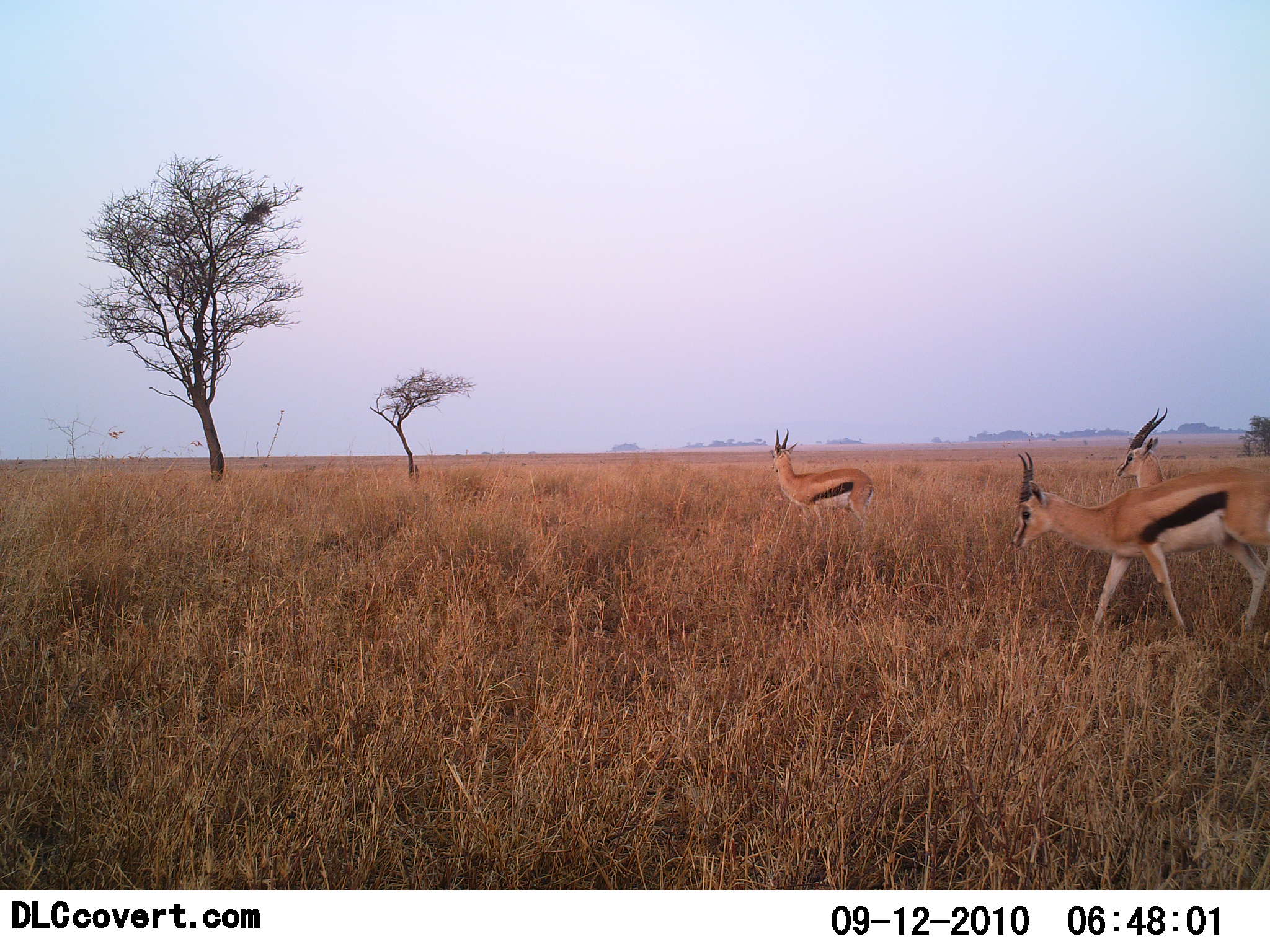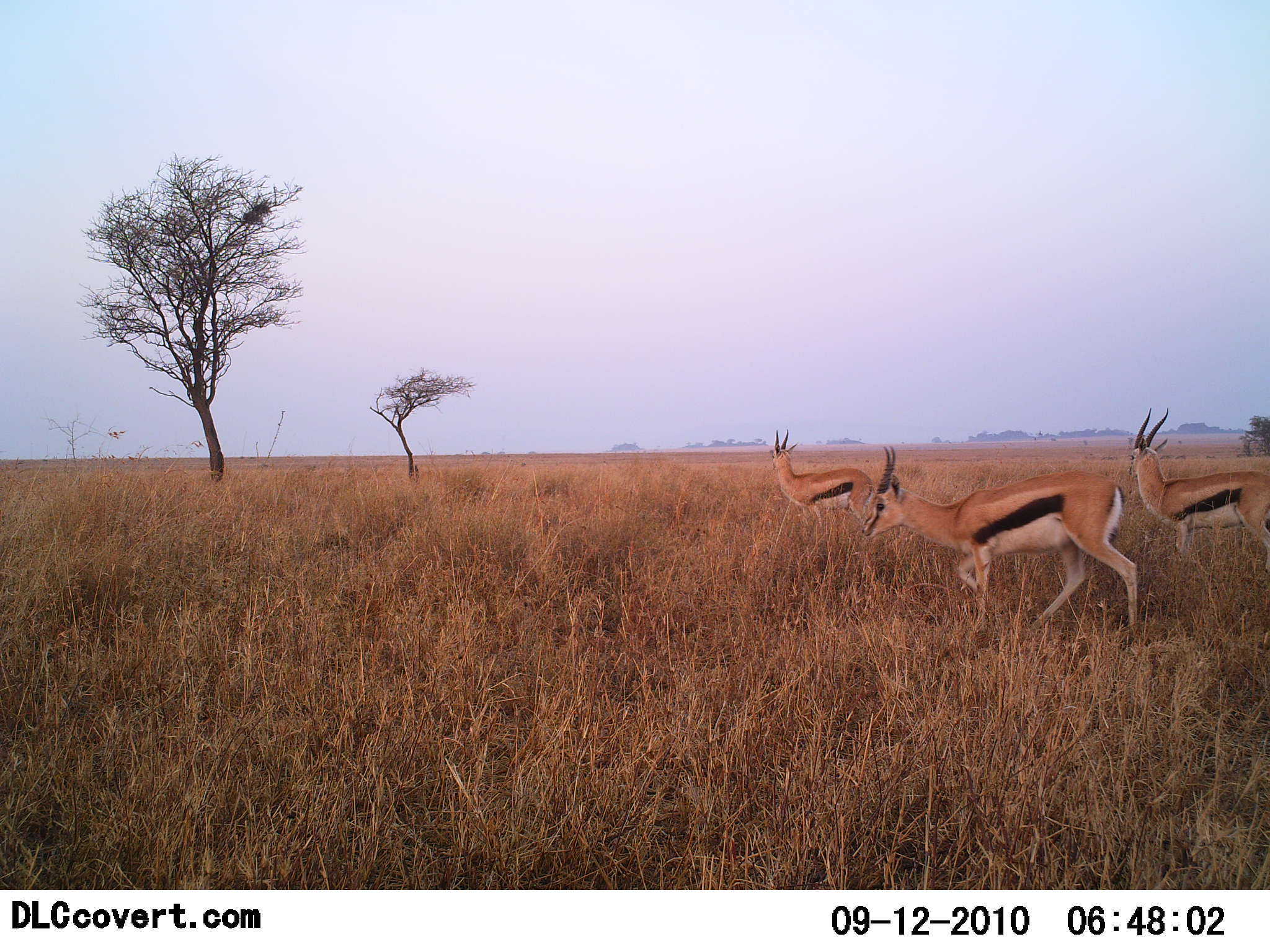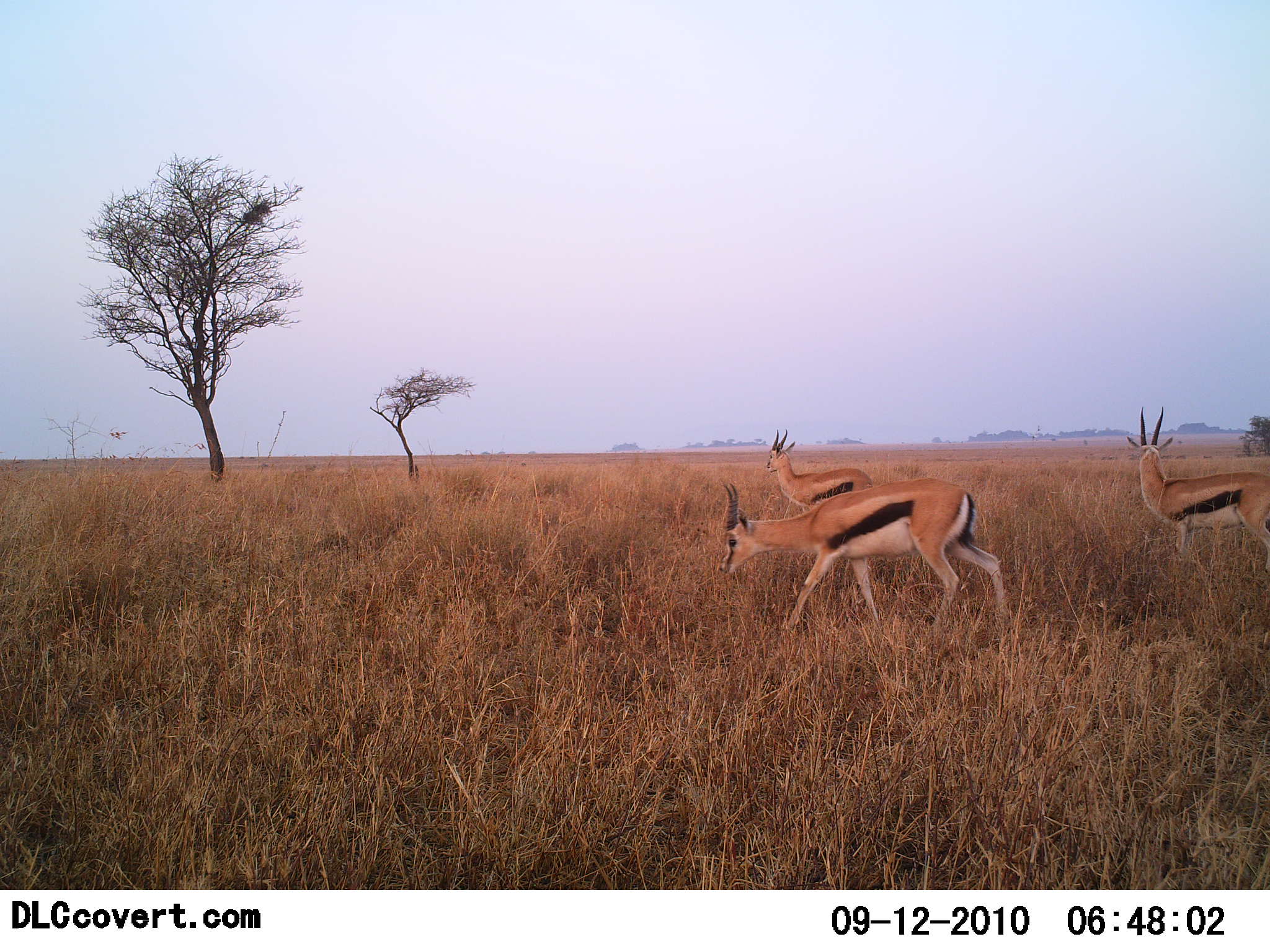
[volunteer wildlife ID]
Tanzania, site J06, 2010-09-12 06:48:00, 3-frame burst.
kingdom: Animalia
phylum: Chordata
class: Mammalia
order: Artiodactyla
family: Bovidae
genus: Eudorcas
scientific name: Eudorcas thomsonii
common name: thomson's gazelle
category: gazellethomsons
Gazellethomsons (thomson's gazelle) (Eudorcas thomsonii), count 3. Behavior (volunteer vote fractions): standing 59%, resting 6%, moving 88%, interacting 0%. Young present (vote fraction): 0%. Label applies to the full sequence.